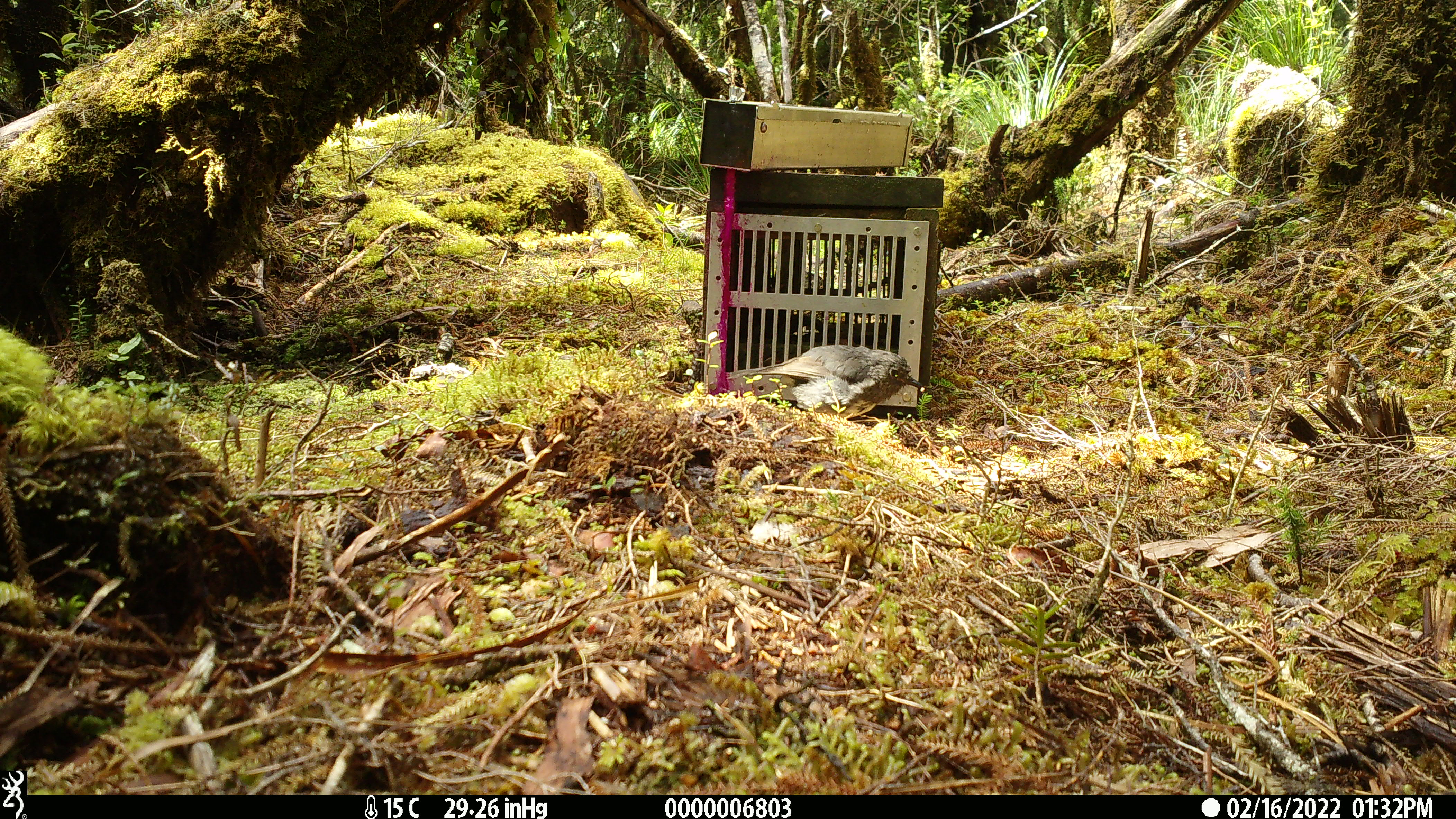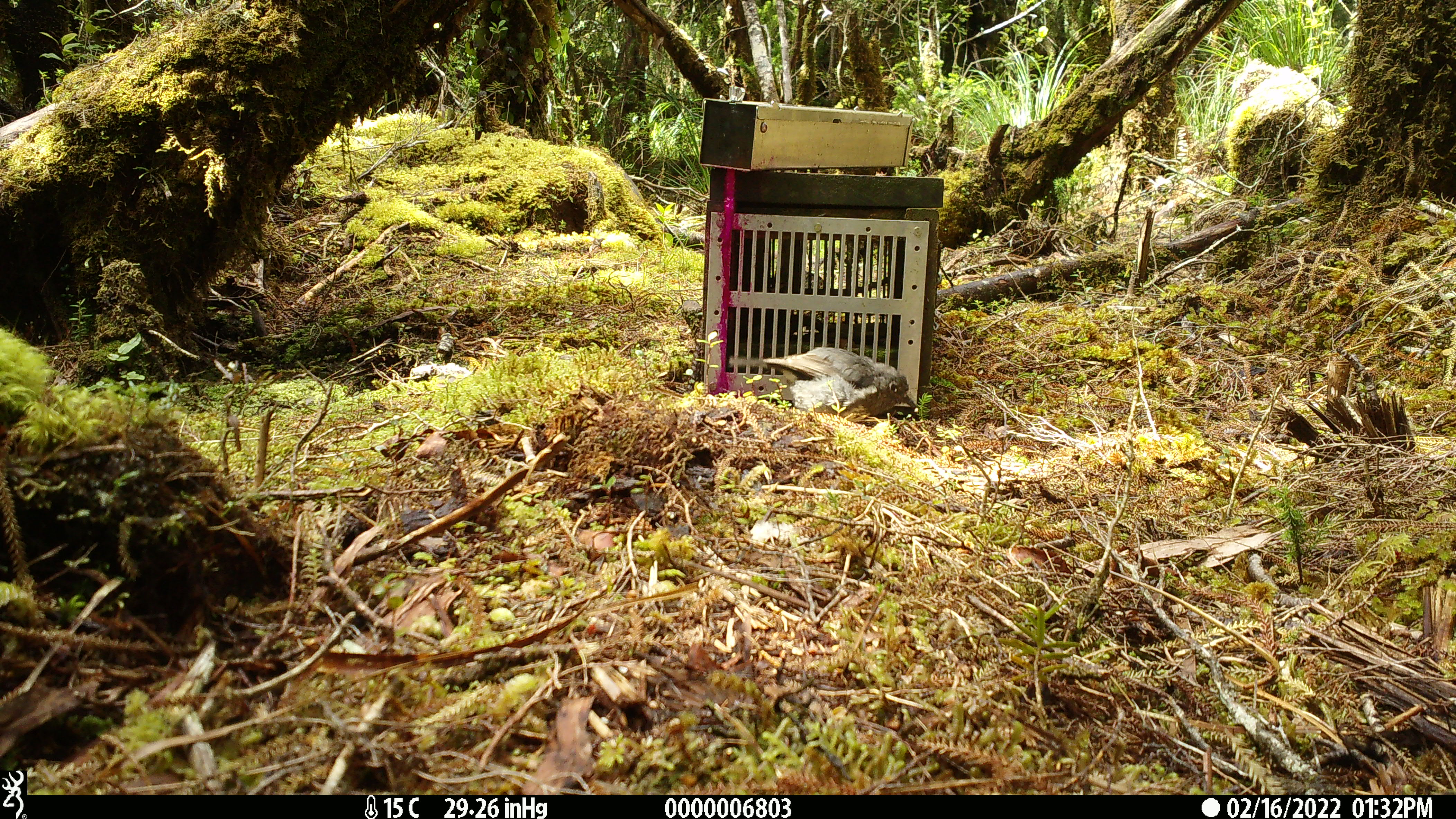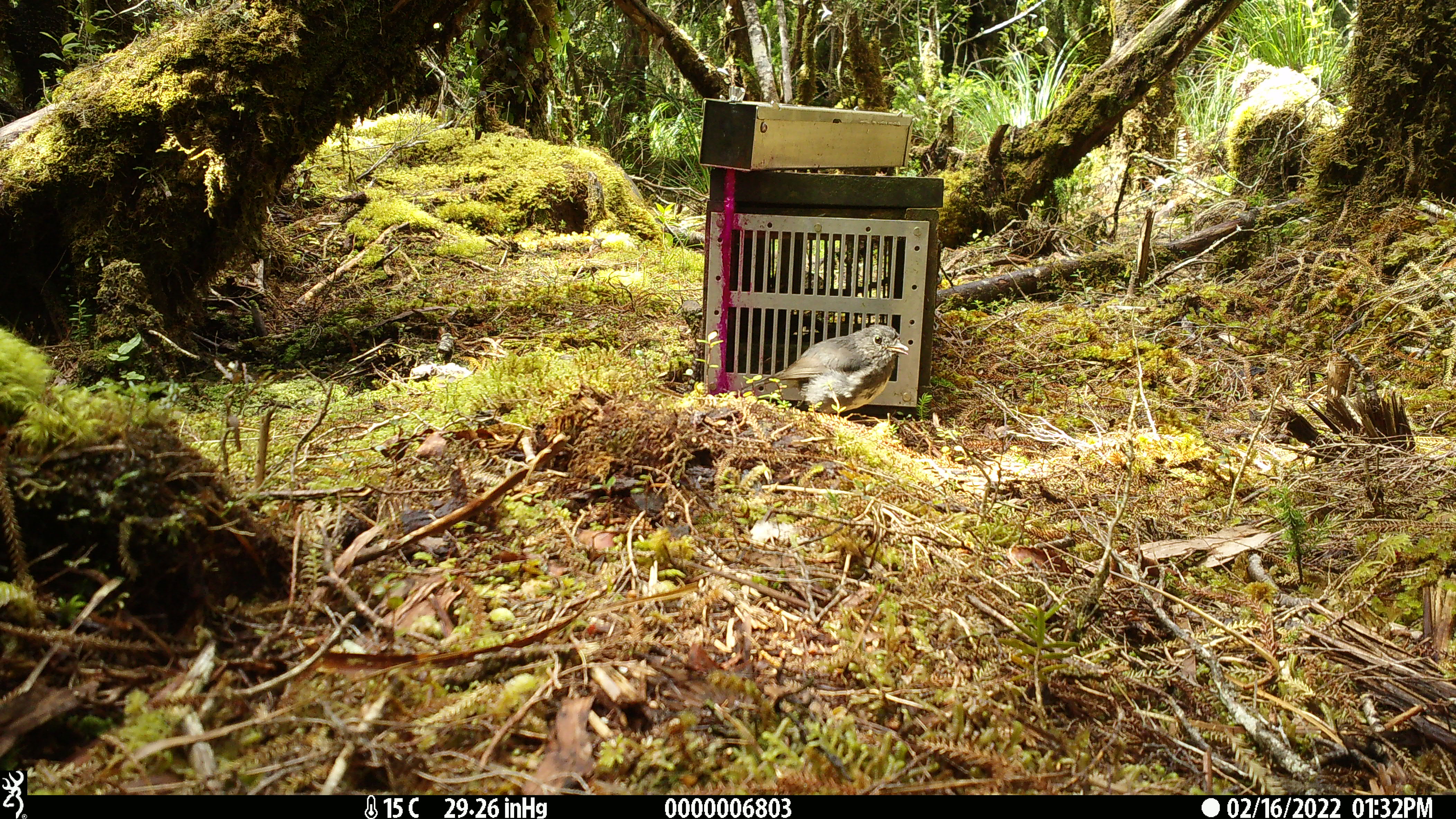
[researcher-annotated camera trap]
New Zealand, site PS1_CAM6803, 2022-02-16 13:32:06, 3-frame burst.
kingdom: Animalia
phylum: Chordata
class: Aves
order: Passeriformes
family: Petroicidae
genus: Petroica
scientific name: Petroica australis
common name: new zealand robin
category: robin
Robin (new zealand robin) (Petroica australis).